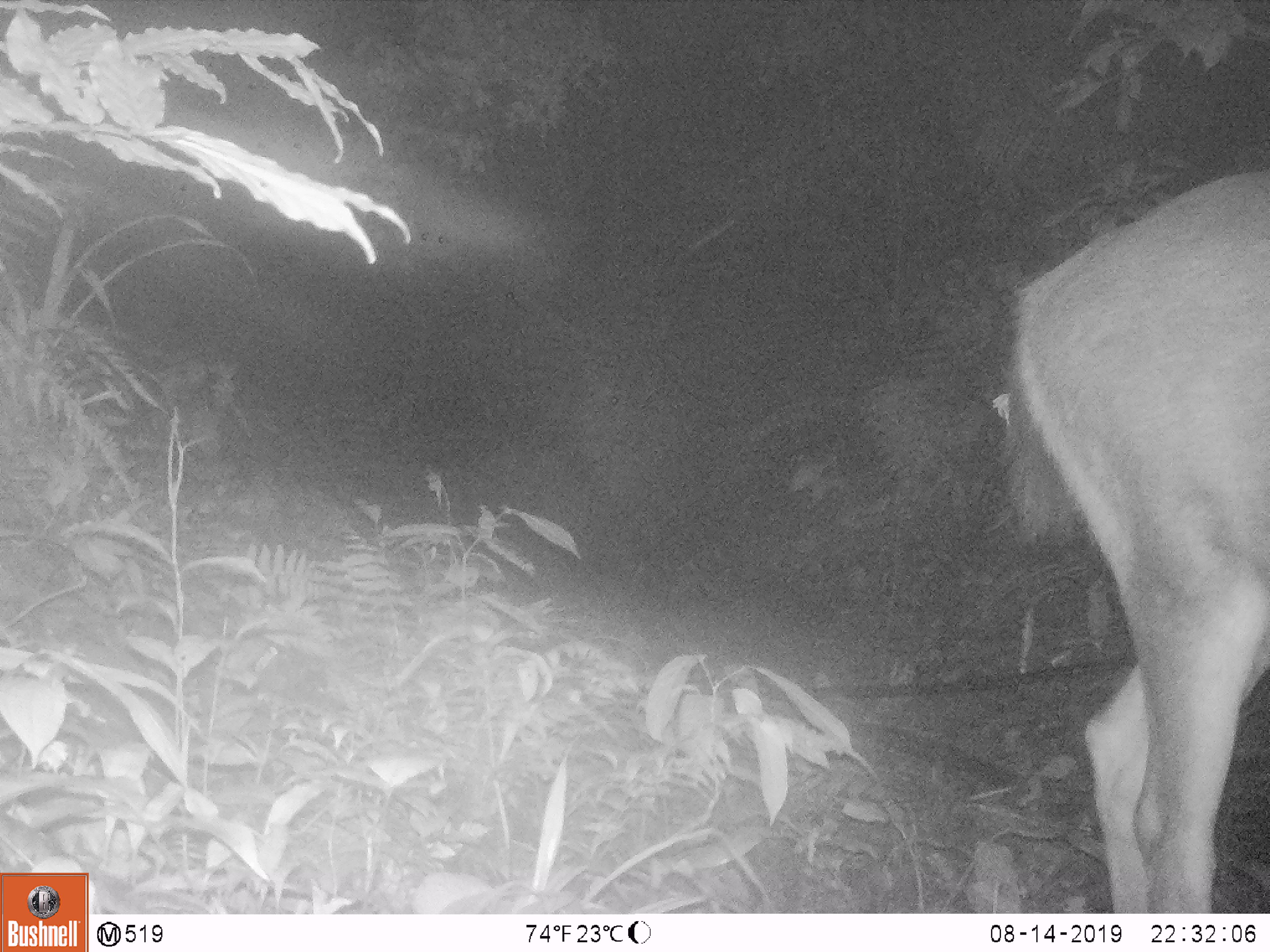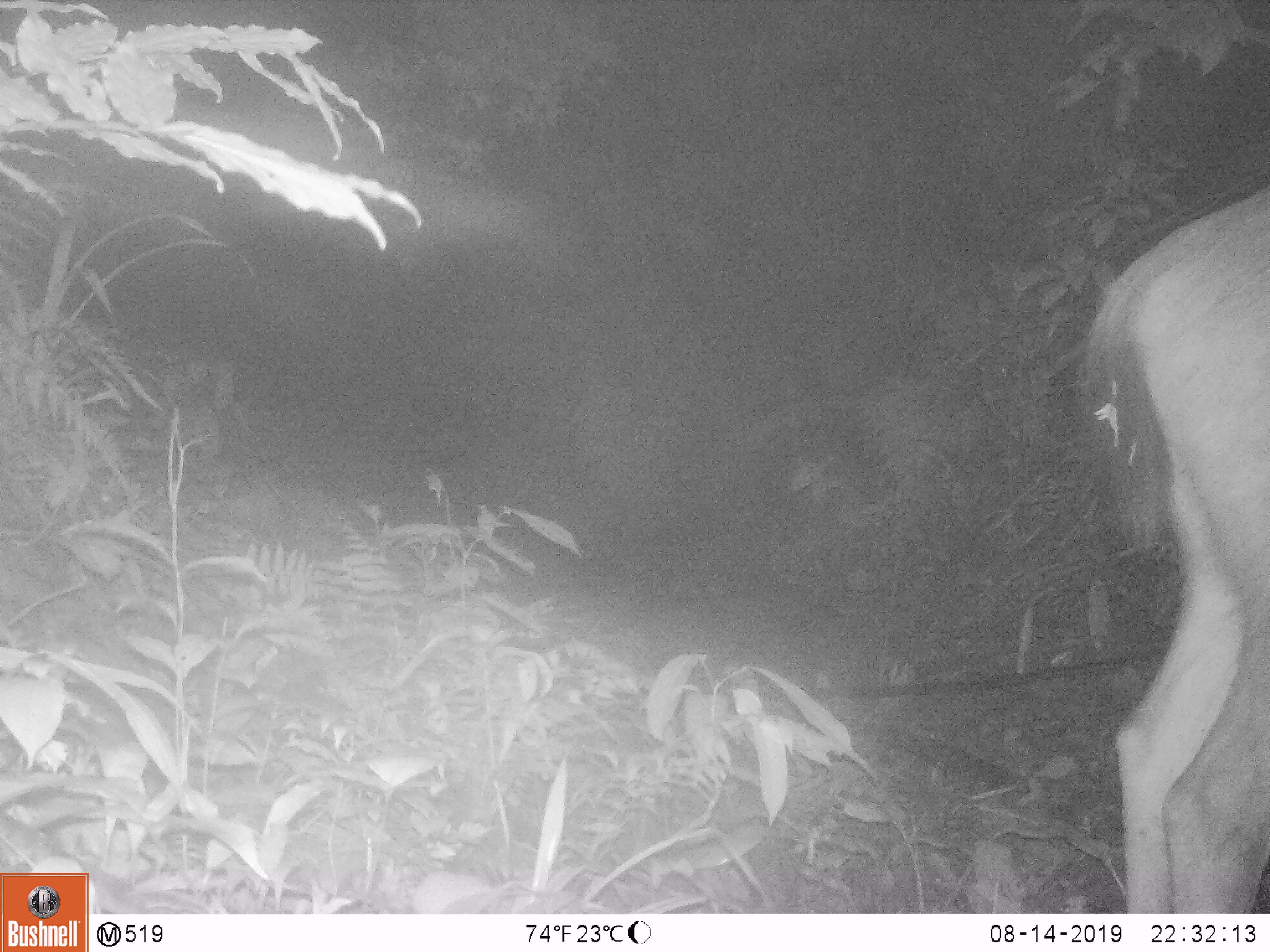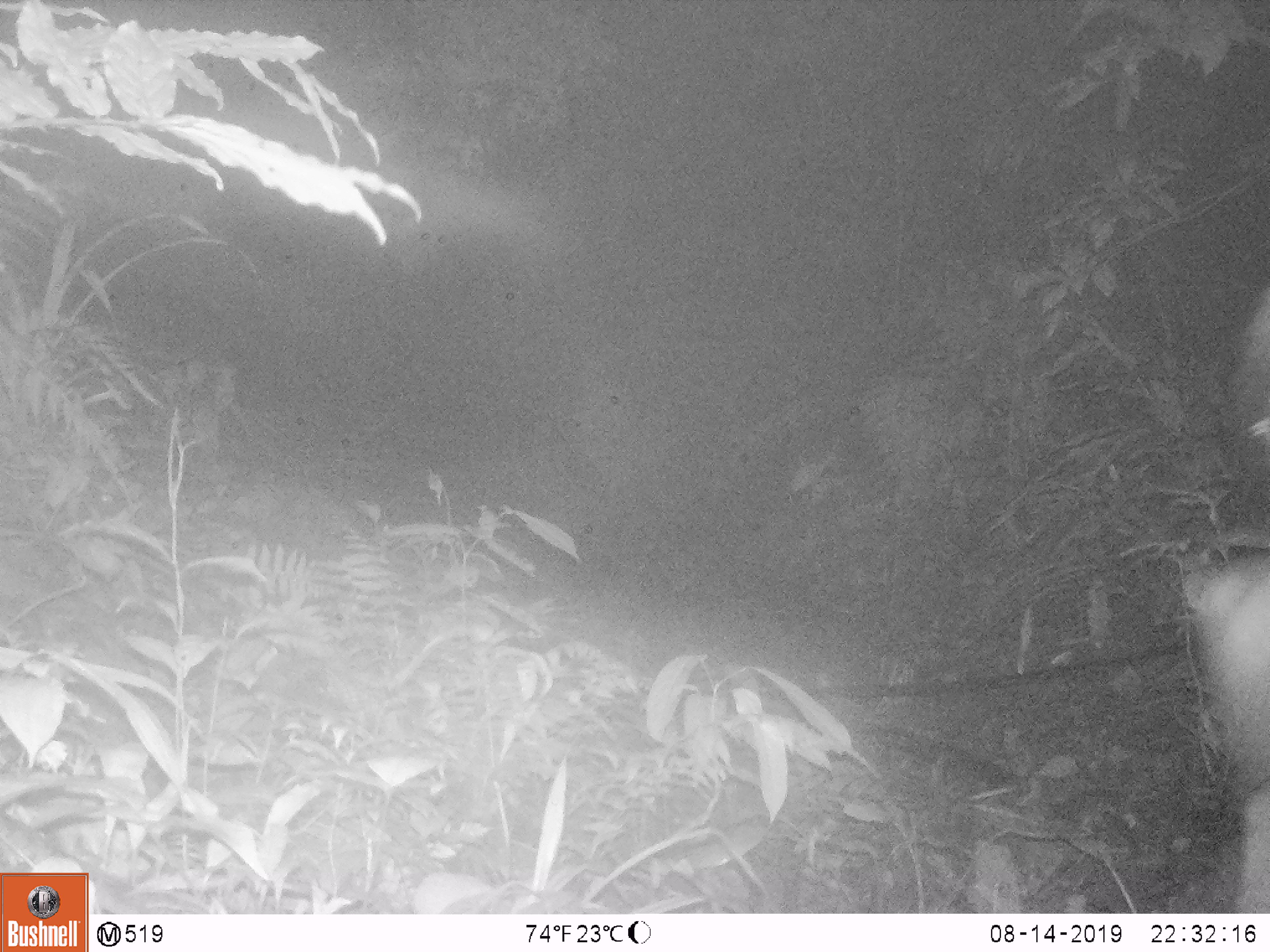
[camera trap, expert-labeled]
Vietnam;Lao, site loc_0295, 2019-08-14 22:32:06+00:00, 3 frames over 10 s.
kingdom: Animalia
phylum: Chordata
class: Mammalia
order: Artiodactyla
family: Cervidae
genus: Rusa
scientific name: Rusa unicolor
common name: sambar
Sambar (Rusa unicolor). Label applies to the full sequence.